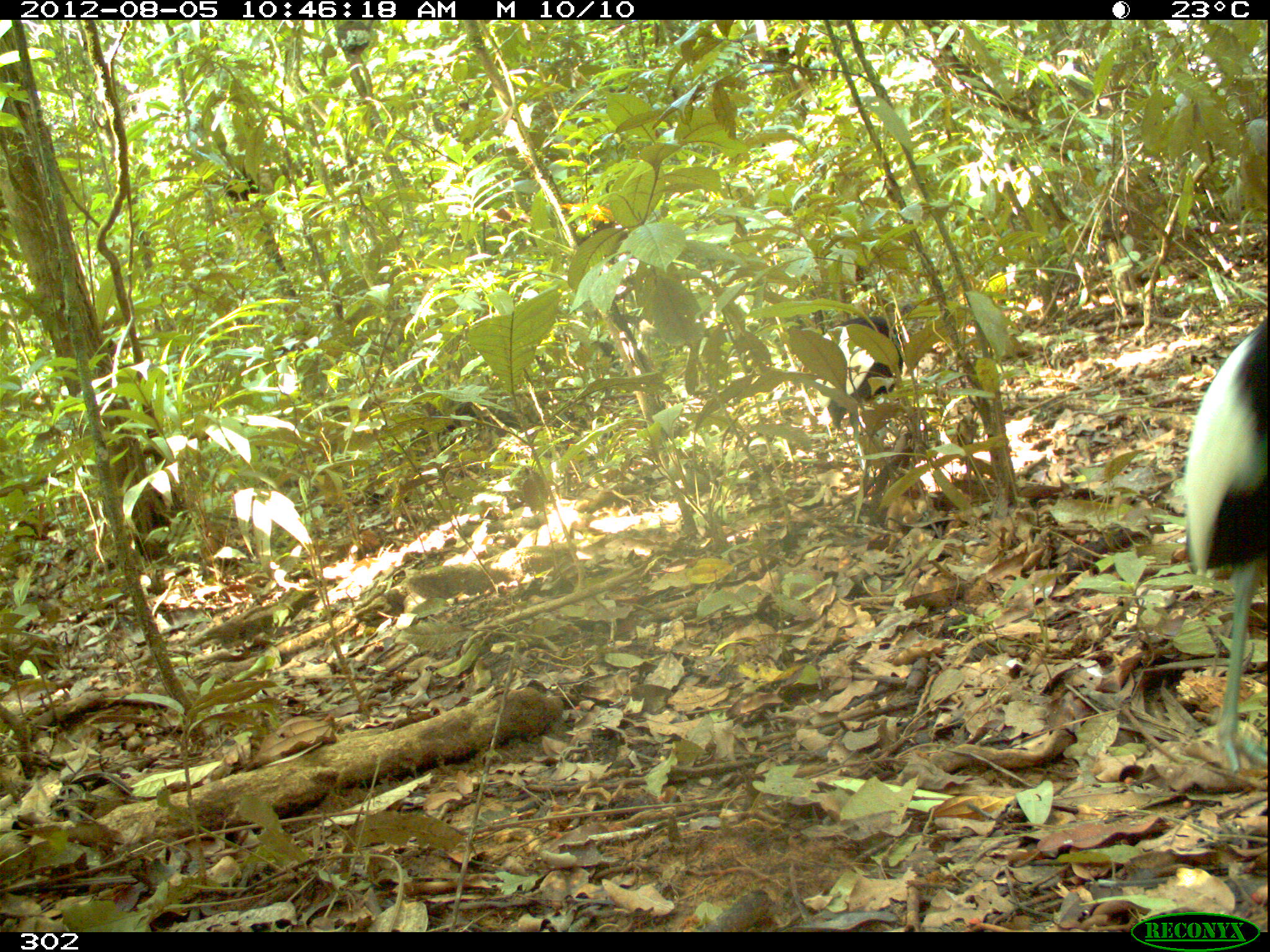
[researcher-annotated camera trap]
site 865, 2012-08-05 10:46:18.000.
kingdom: Animalia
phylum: Chordata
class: Aves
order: Gruiformes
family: Psophiidae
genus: Psophia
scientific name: Psophia leucoptera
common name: pale-winged trumpeter